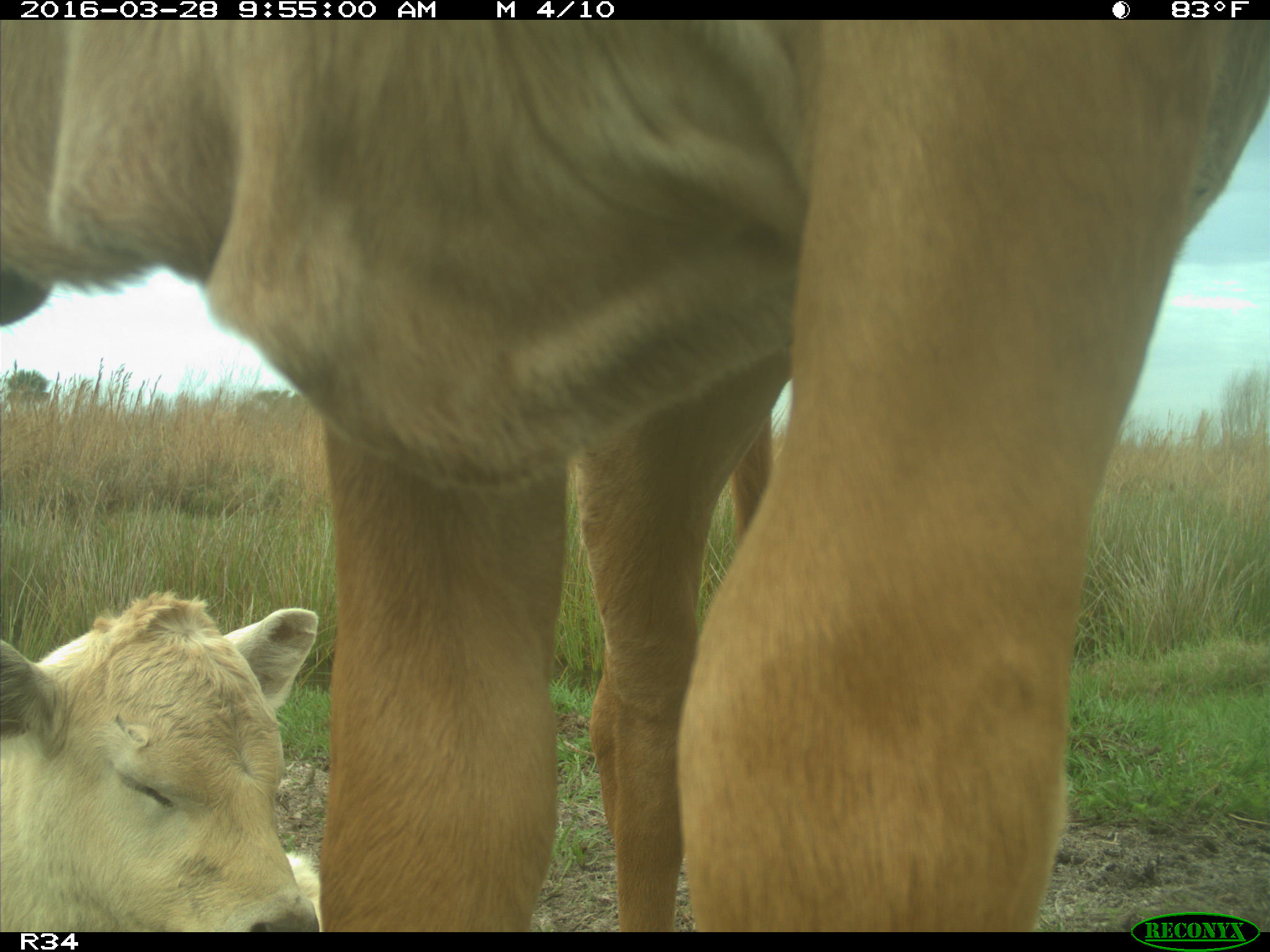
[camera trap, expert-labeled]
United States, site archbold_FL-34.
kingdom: Animalia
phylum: Chordata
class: Mammalia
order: Artiodactyla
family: Bovidae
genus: Bos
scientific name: Bos taurus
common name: domestic cow